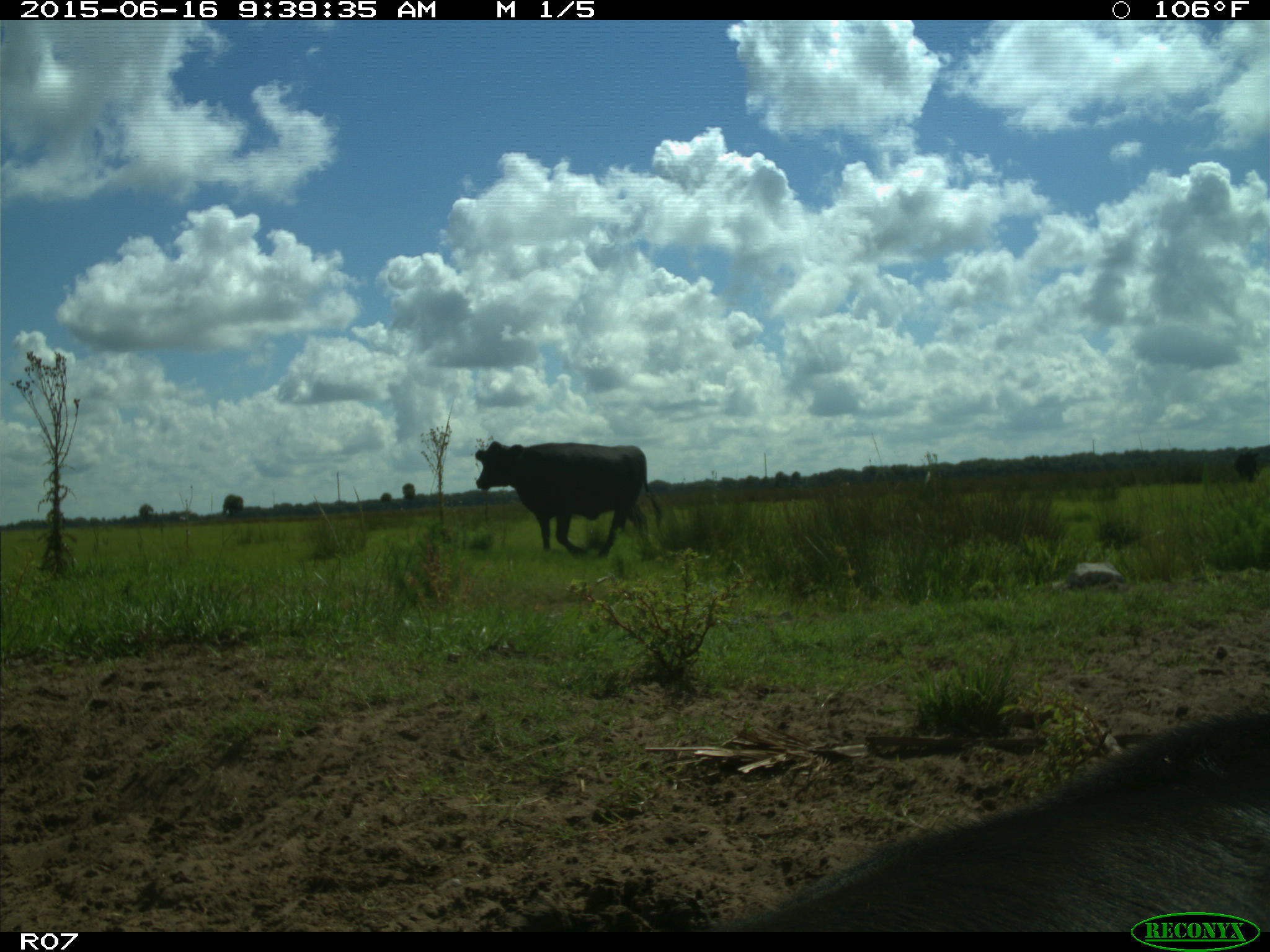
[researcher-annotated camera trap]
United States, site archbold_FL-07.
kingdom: Animalia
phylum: Chordata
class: Mammalia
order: Artiodactyla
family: Bovidae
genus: Bos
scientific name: Bos taurus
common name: domestic cow